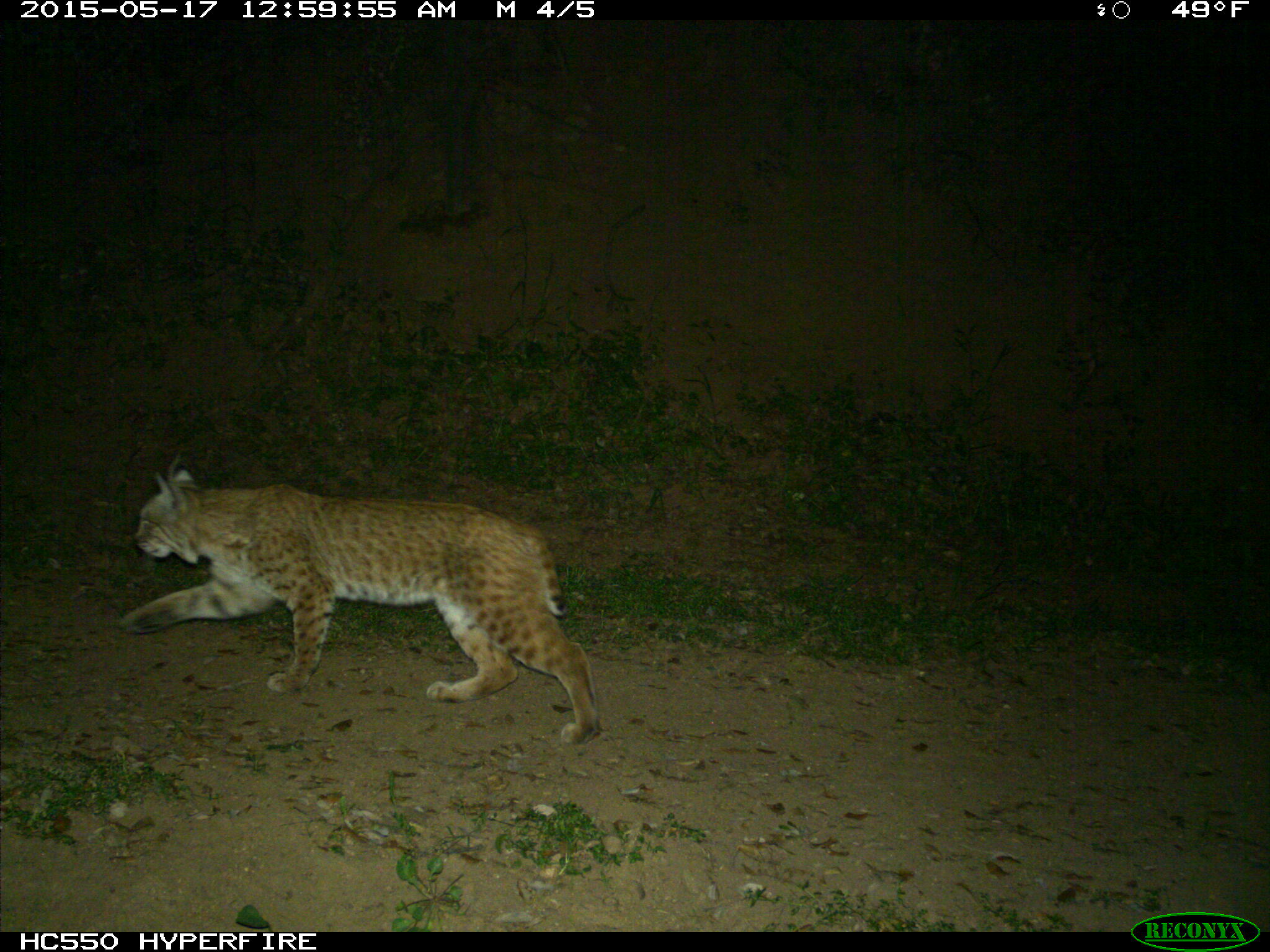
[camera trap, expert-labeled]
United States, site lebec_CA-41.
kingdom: Animalia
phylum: Chordata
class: Mammalia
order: Carnivora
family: Felidae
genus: Lynx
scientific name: Lynx rufus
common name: bobcat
Lynx rufus (bobcat).